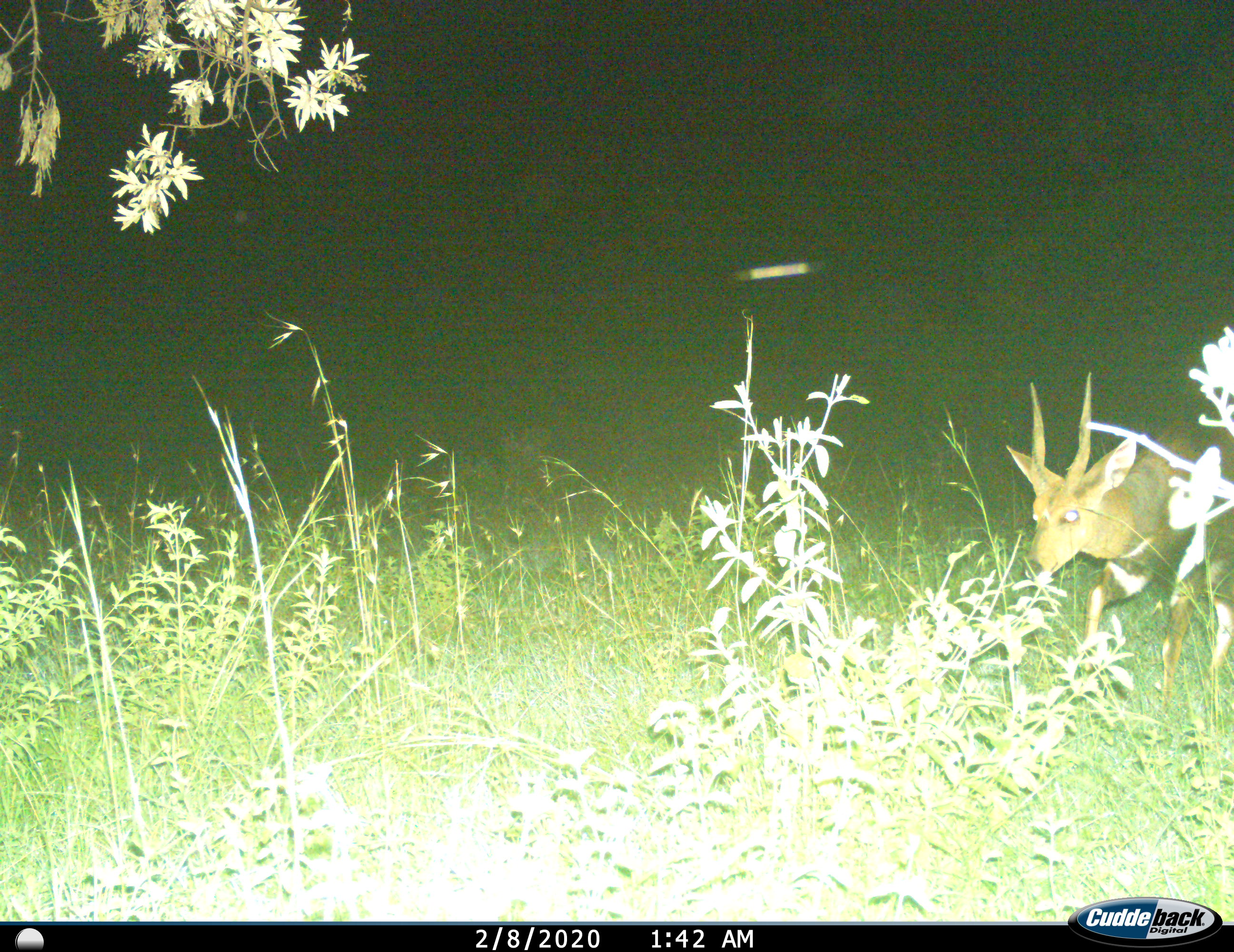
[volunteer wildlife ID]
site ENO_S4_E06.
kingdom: Animalia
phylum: Chordata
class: Mammalia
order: Artiodactyla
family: Bovidae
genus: Tragelaphus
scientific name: Tragelaphus scriptus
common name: bushbuck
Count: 1.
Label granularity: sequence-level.